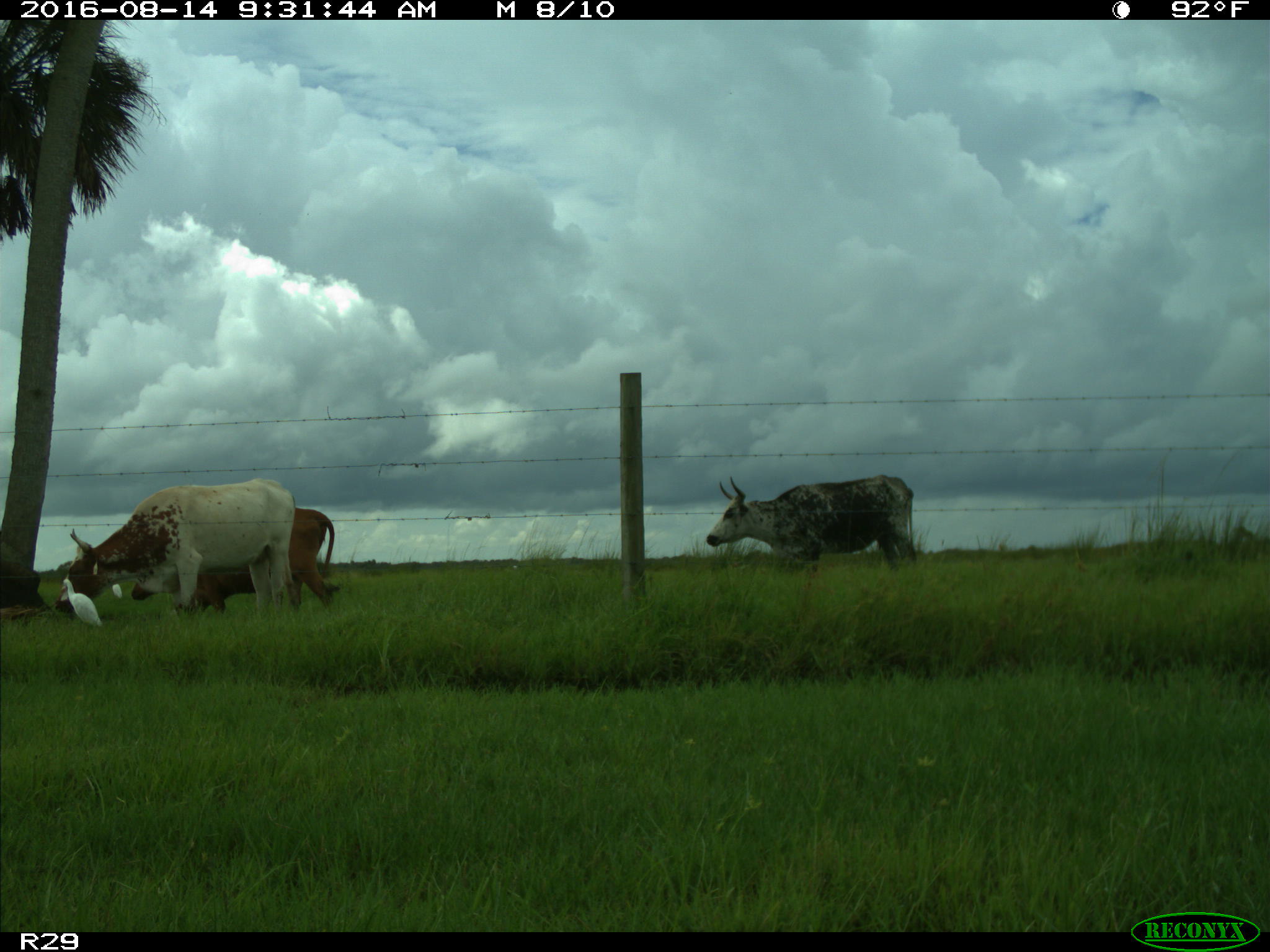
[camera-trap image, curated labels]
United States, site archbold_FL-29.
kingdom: Animalia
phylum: Chordata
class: Mammalia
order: Artiodactyla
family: Bovidae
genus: Bos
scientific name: Bos taurus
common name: domestic cow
Bos taurus (domestic cow).